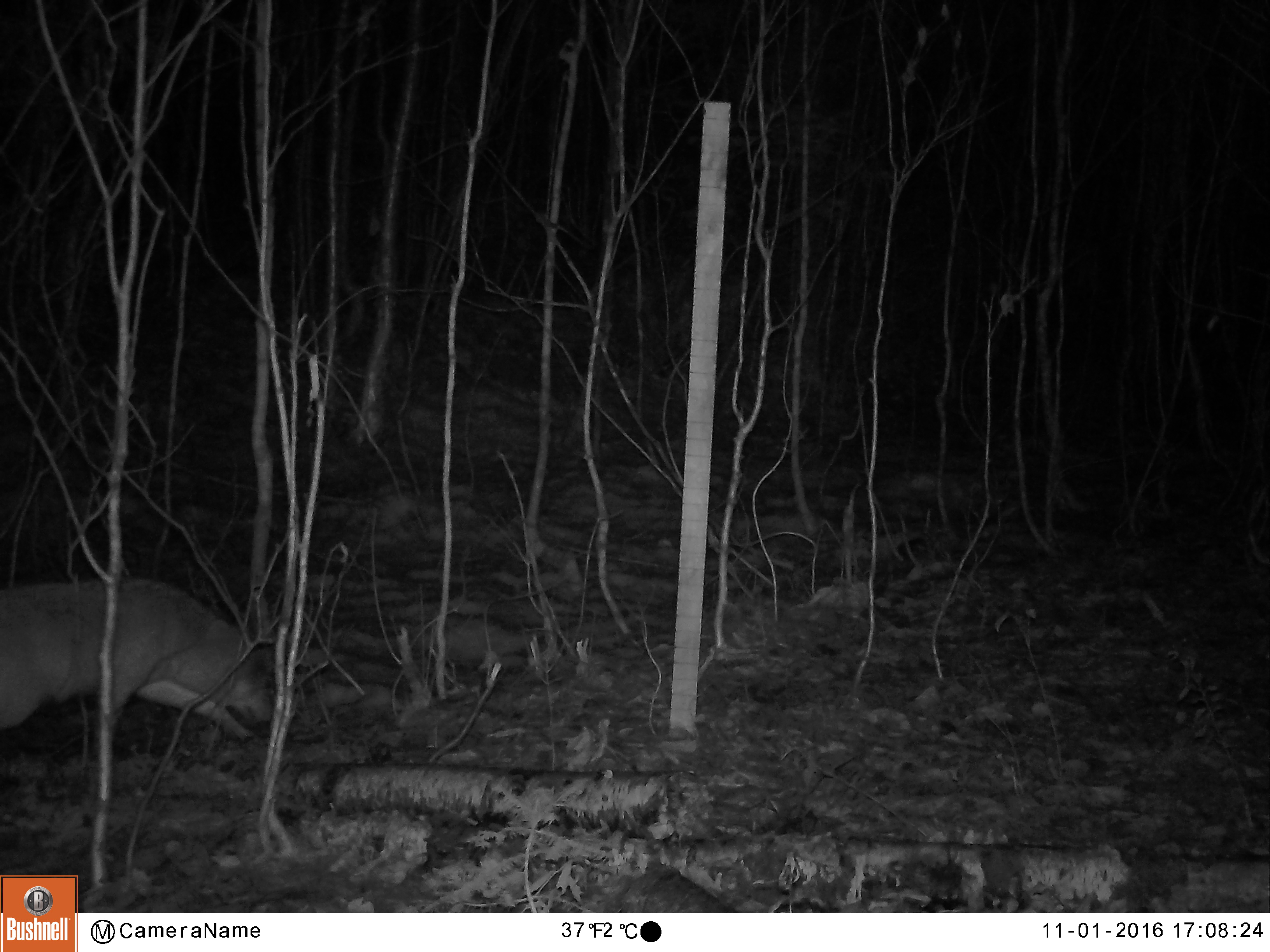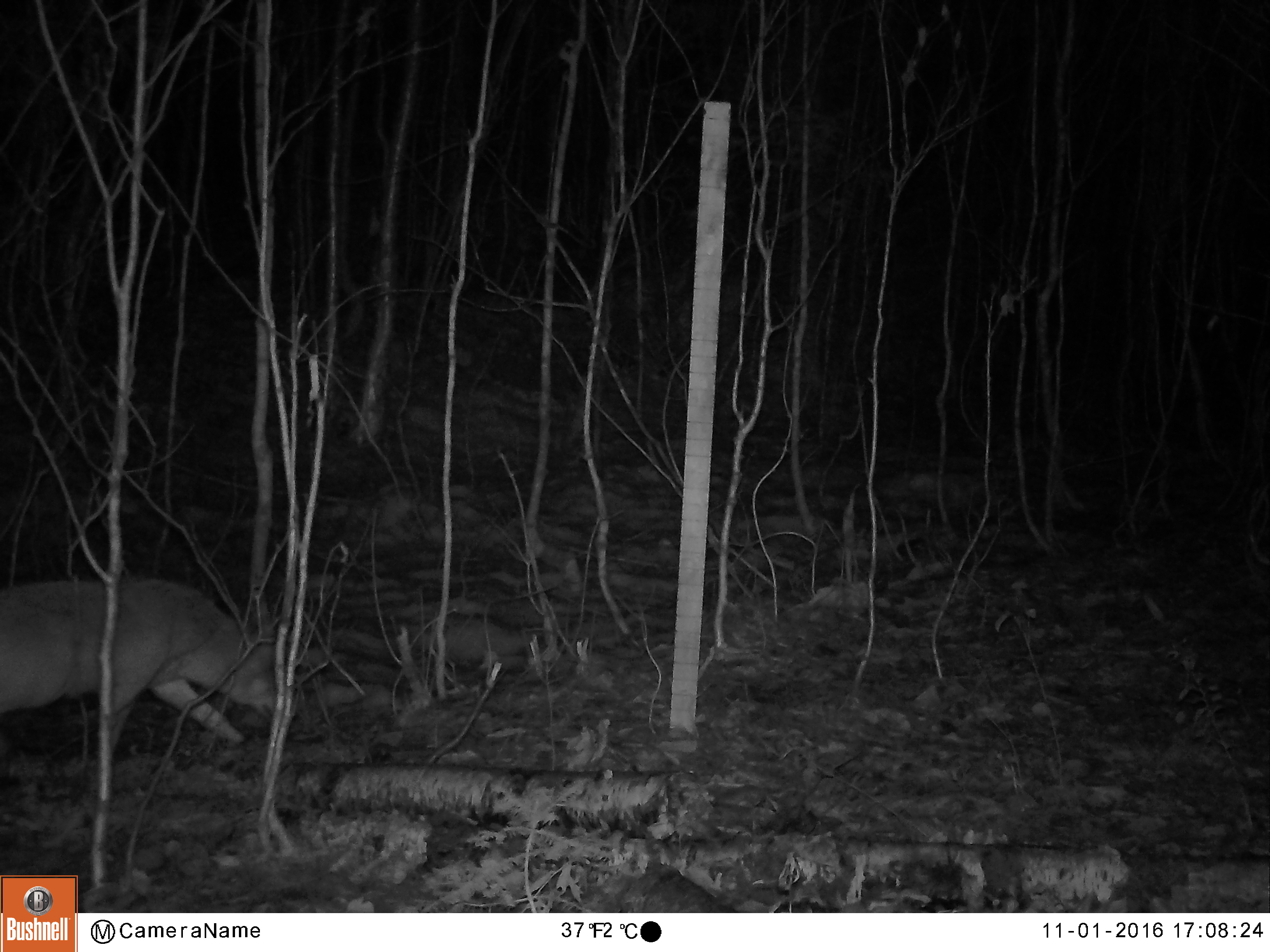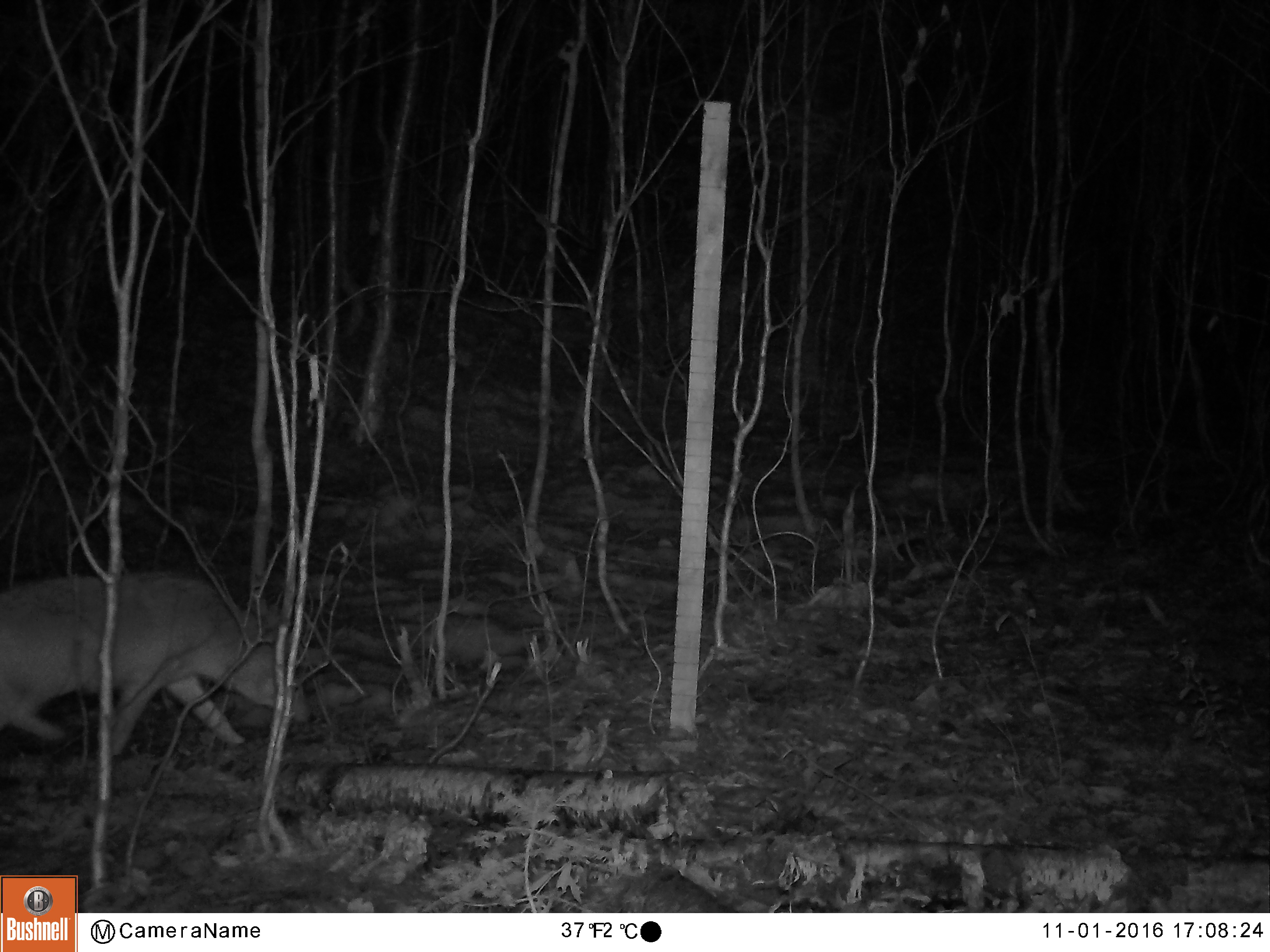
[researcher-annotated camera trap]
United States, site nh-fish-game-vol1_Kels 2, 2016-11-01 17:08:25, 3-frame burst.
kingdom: Animalia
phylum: Chordata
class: Mammalia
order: Carnivora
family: Canidae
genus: Canis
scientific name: Canis latrans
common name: coyote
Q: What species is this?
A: Coyote (Canis latrans).